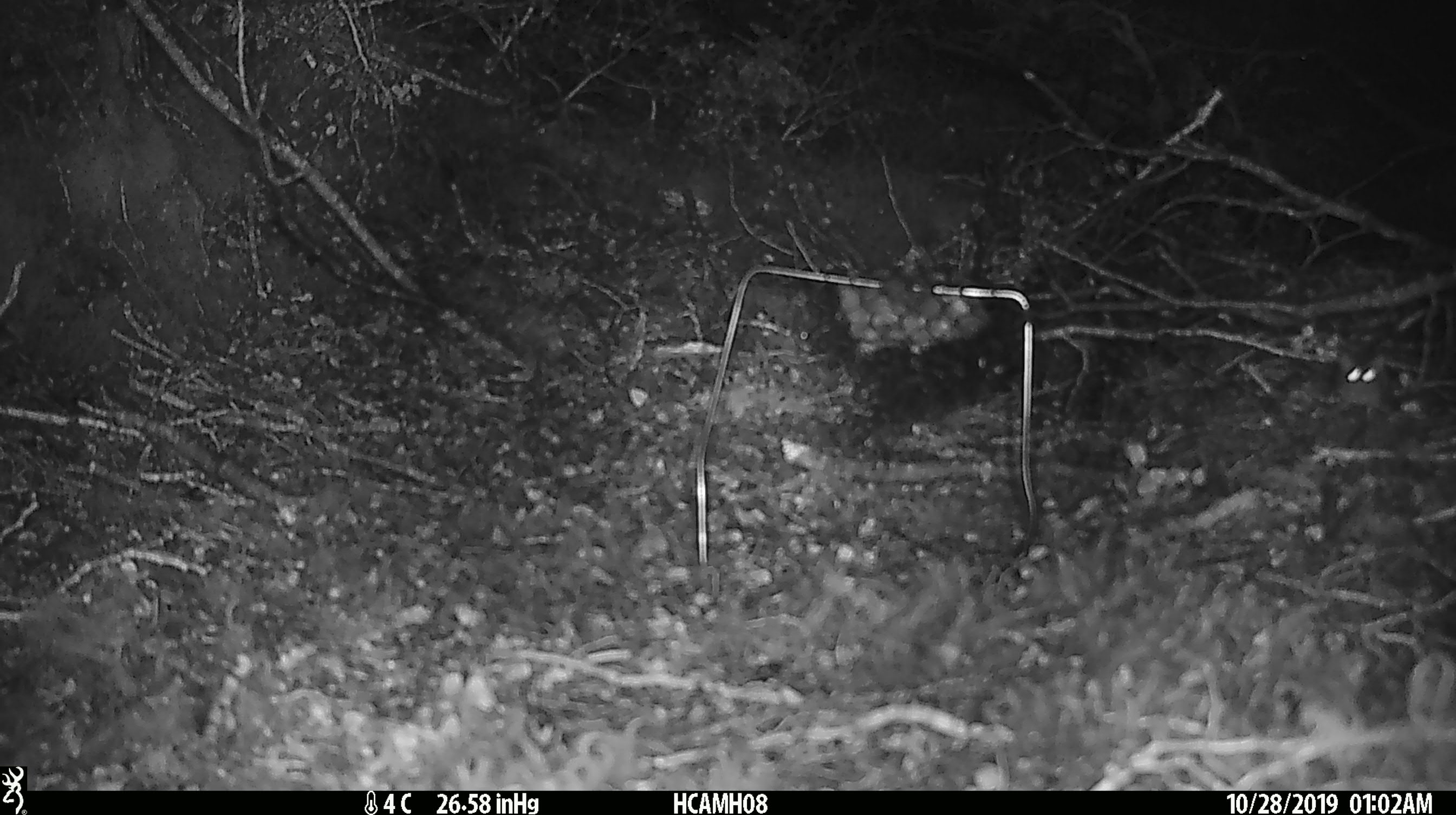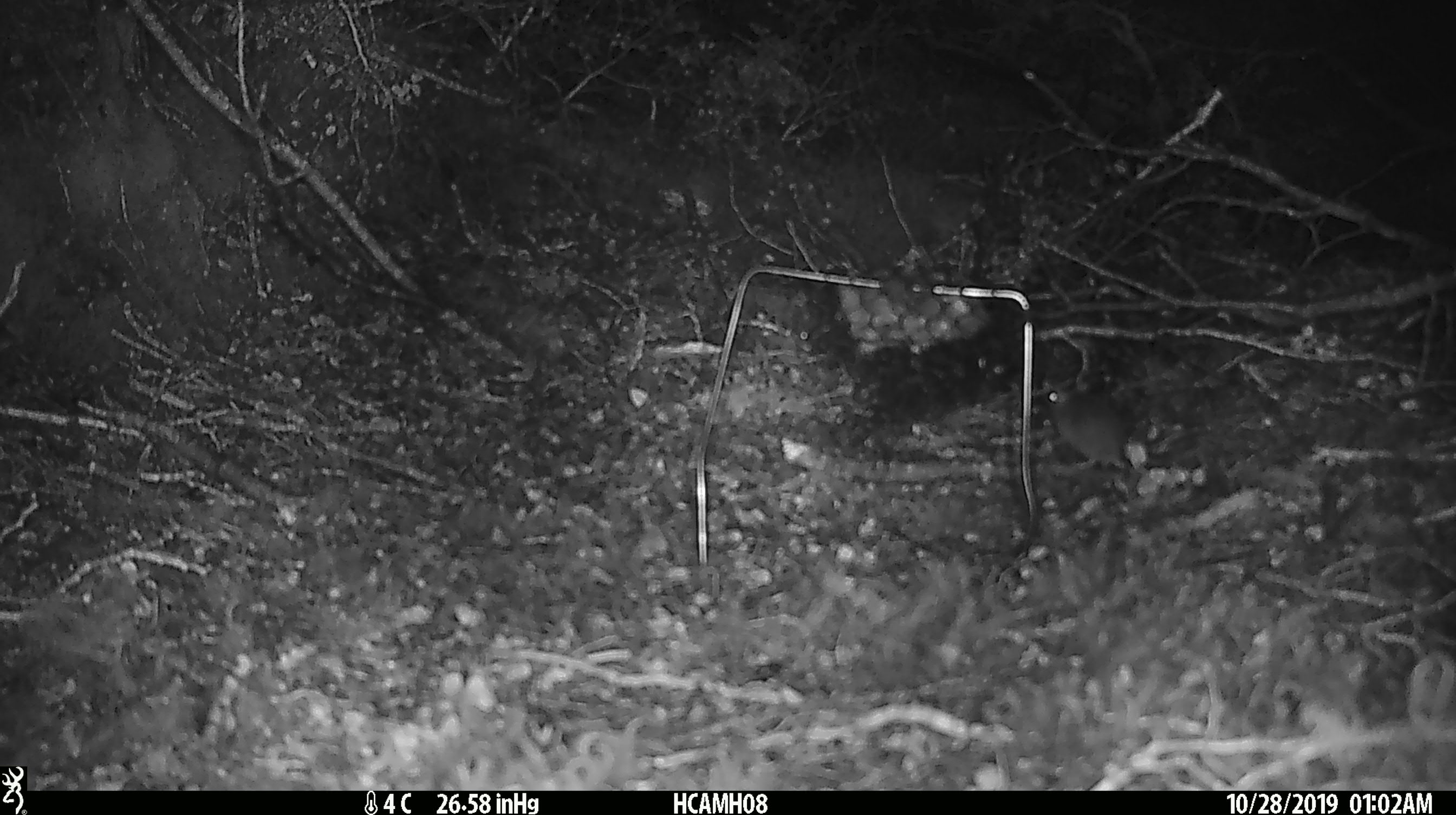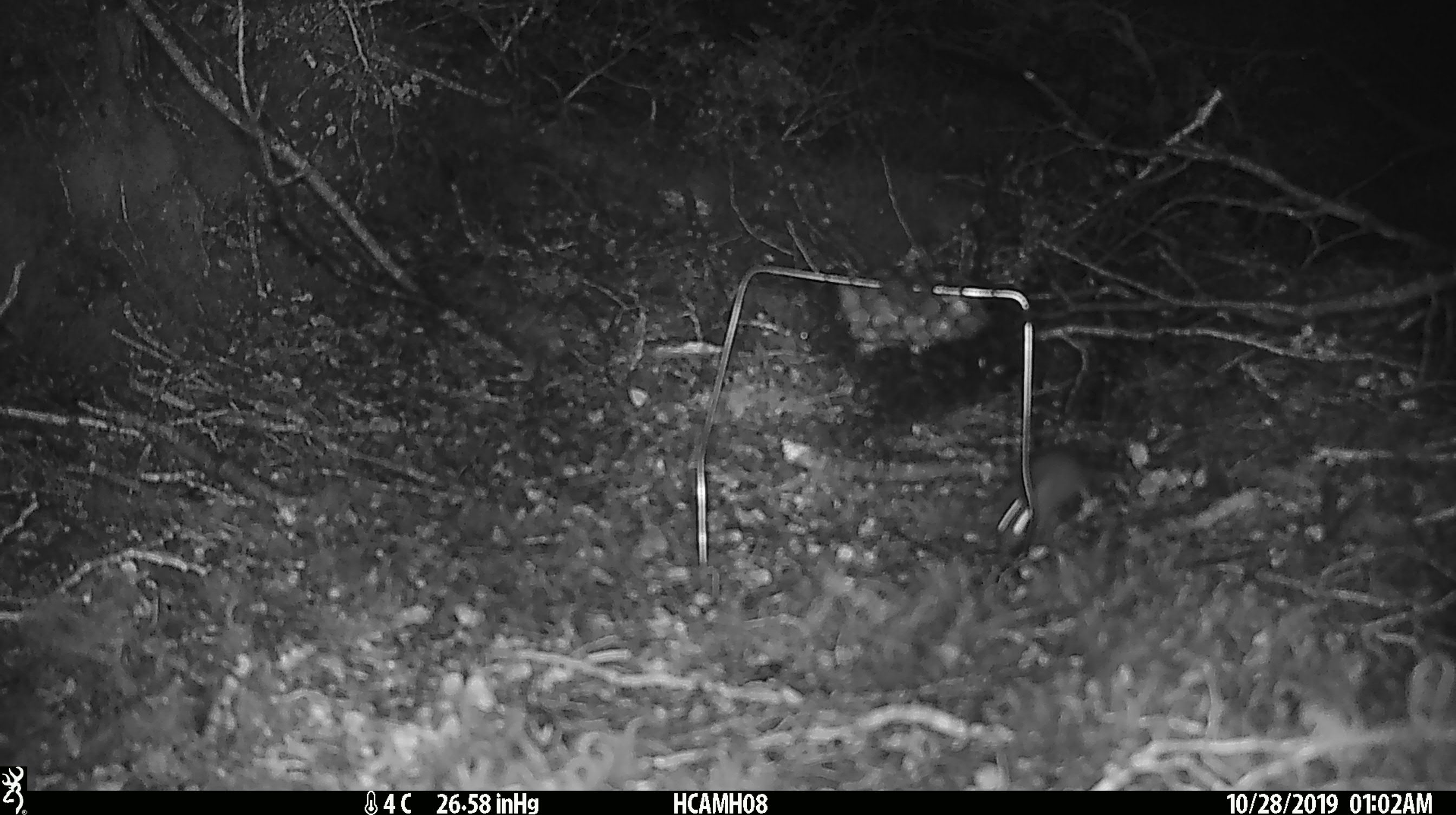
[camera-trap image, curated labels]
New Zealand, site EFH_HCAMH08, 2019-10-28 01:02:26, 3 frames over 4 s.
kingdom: Animalia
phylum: Chordata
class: Mammalia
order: Rodentia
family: Muridae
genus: Mus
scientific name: Mus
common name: mouse